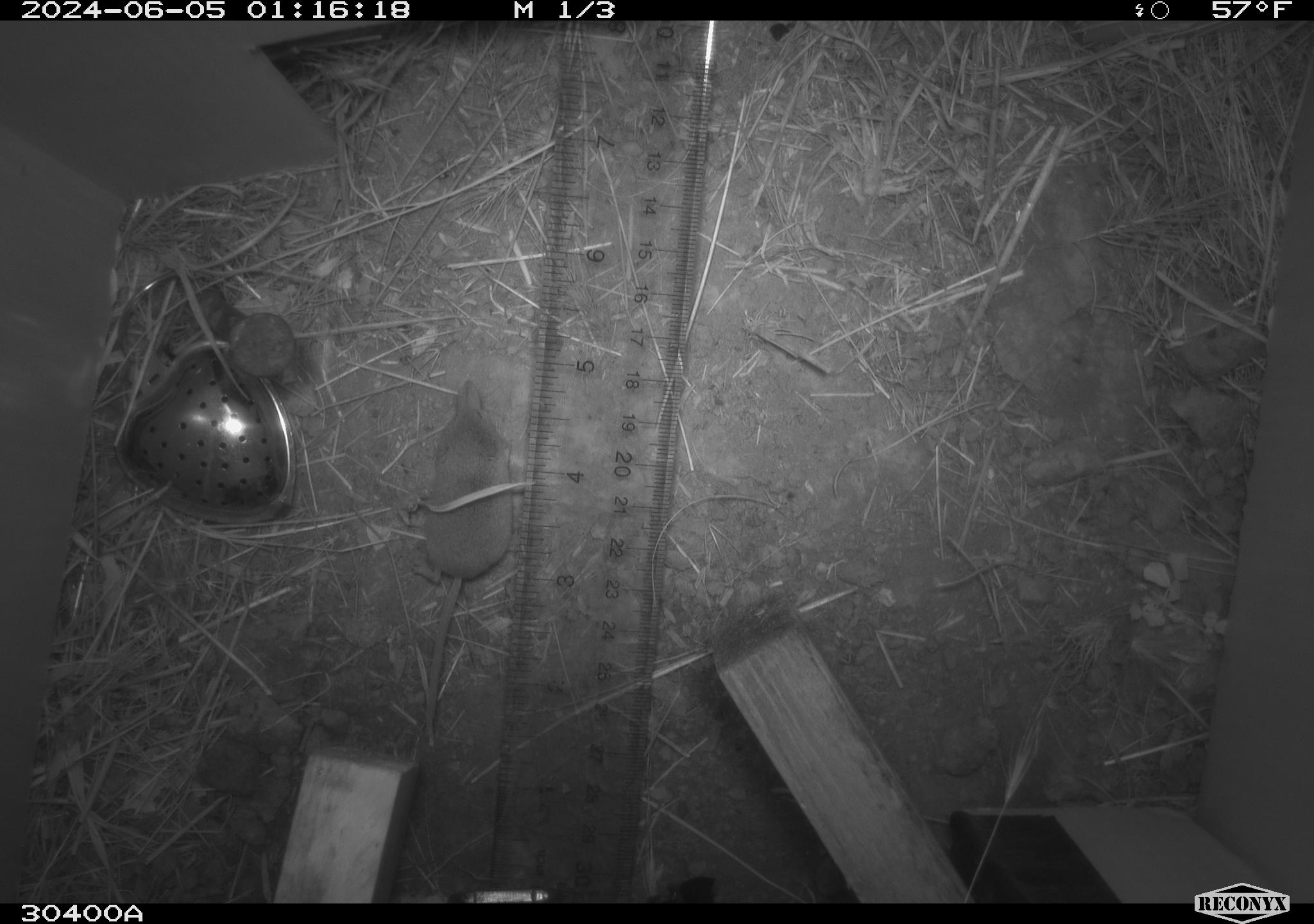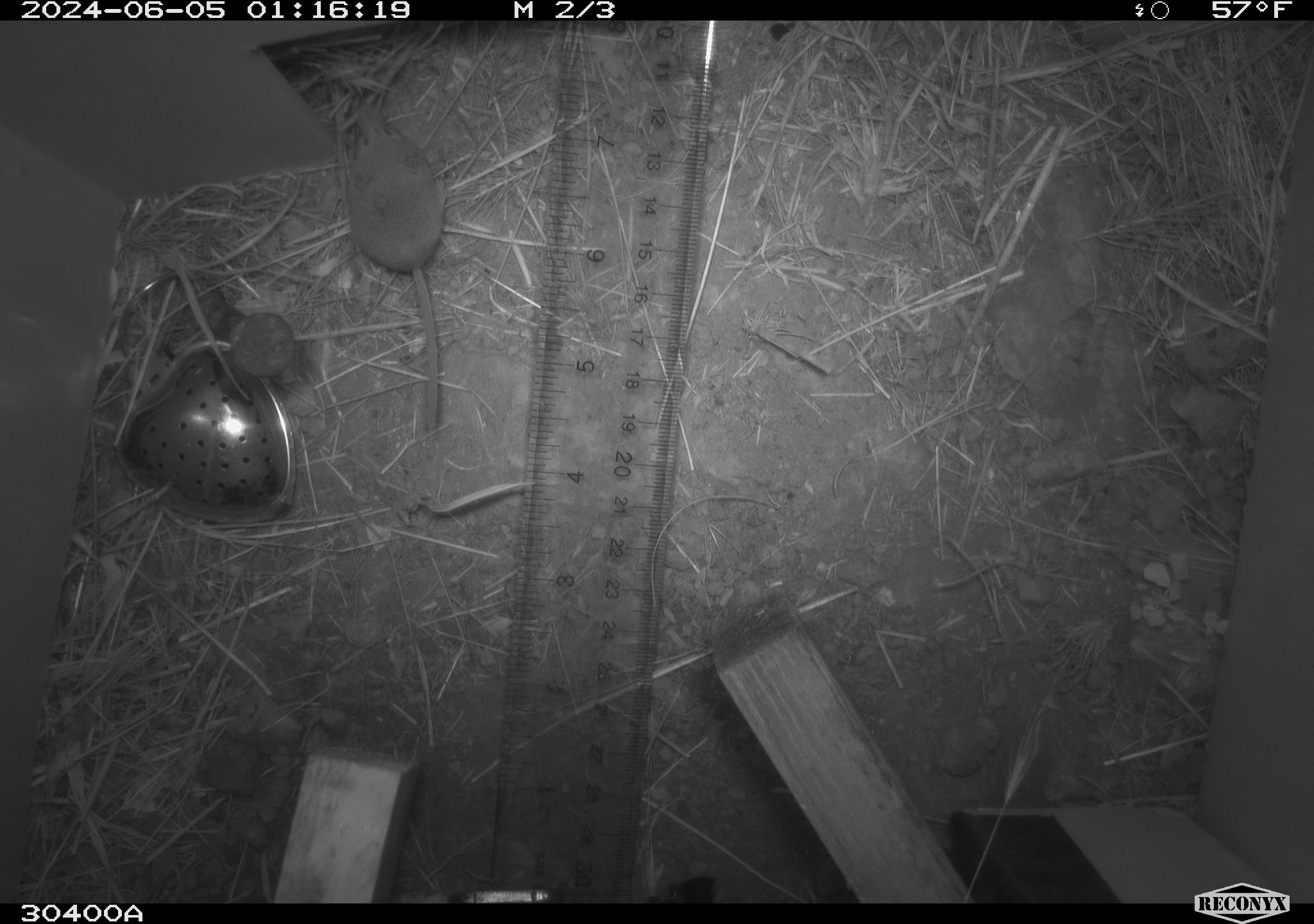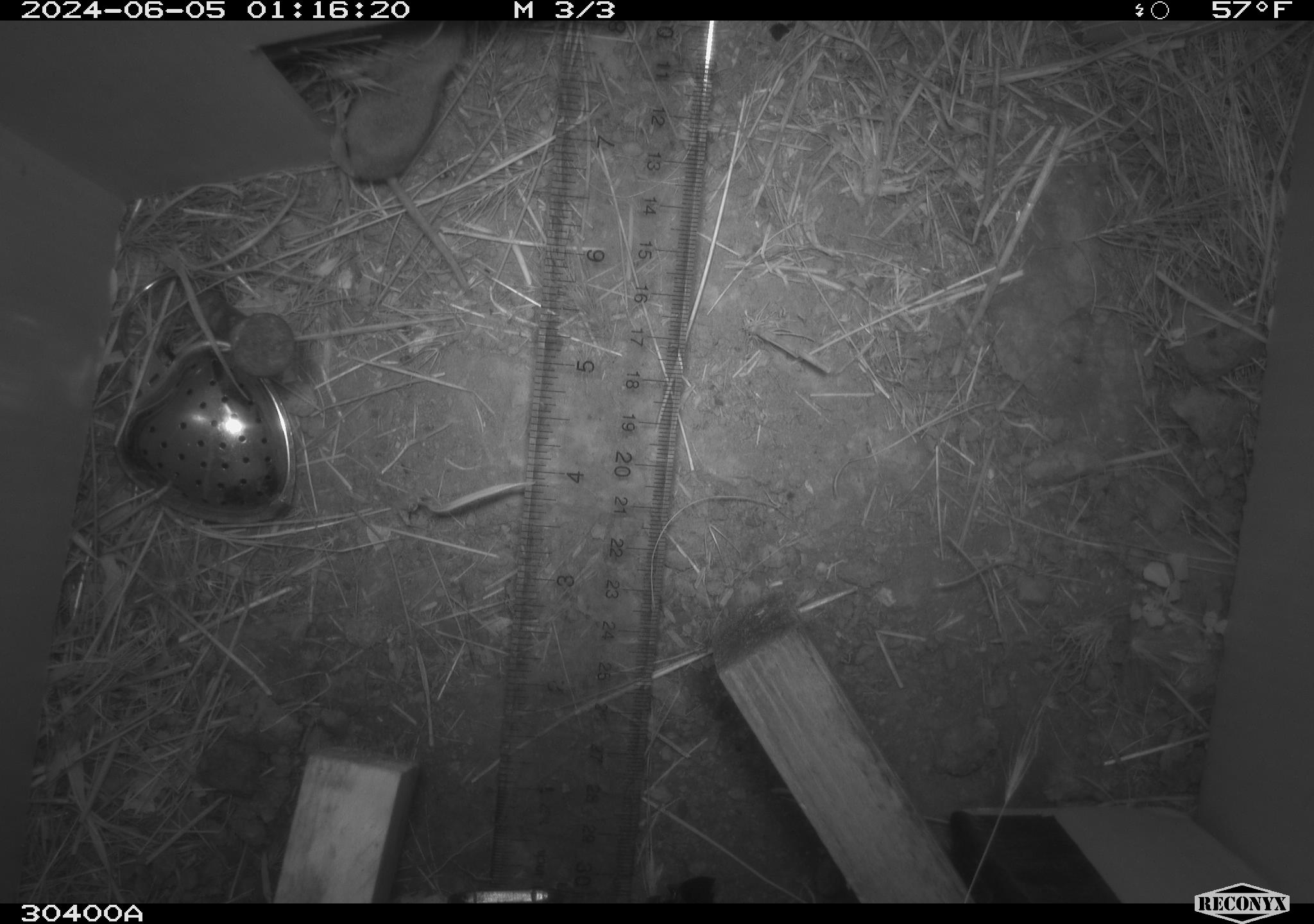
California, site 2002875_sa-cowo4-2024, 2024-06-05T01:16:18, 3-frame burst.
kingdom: Animalia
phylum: Chordata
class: Mammalia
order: Eulipotyphla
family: Soricidae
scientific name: Soricidae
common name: shrews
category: soricidae family